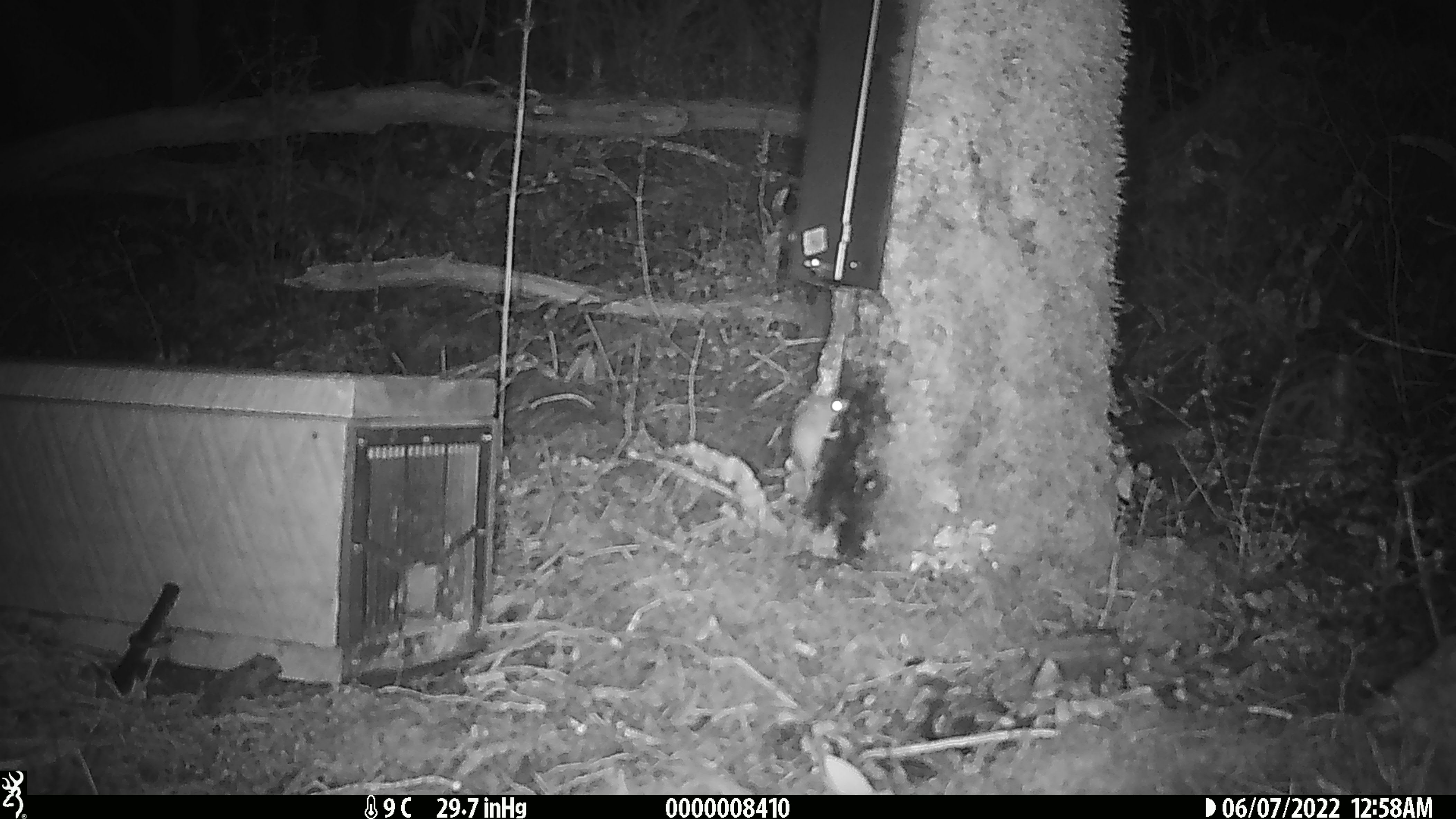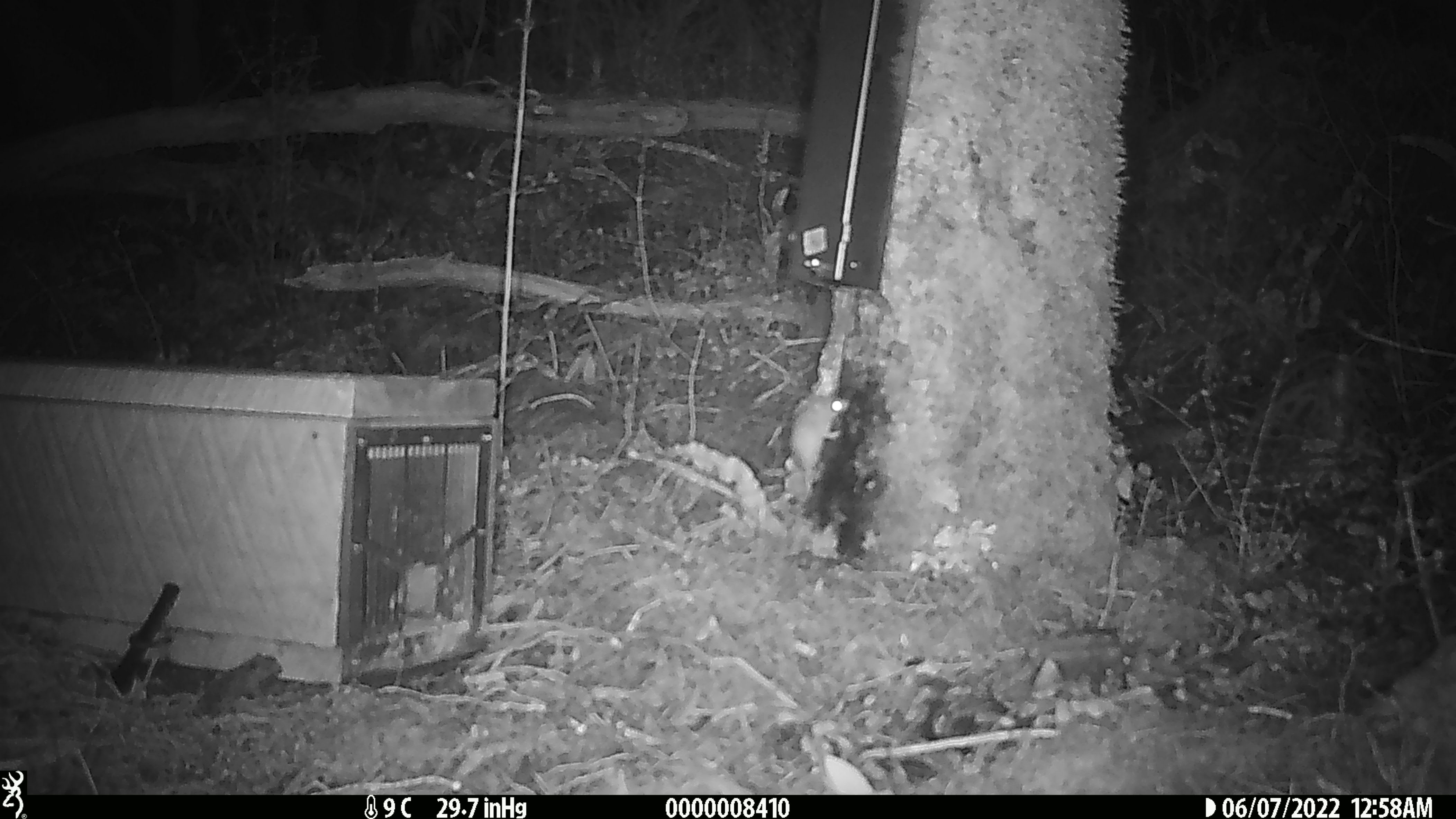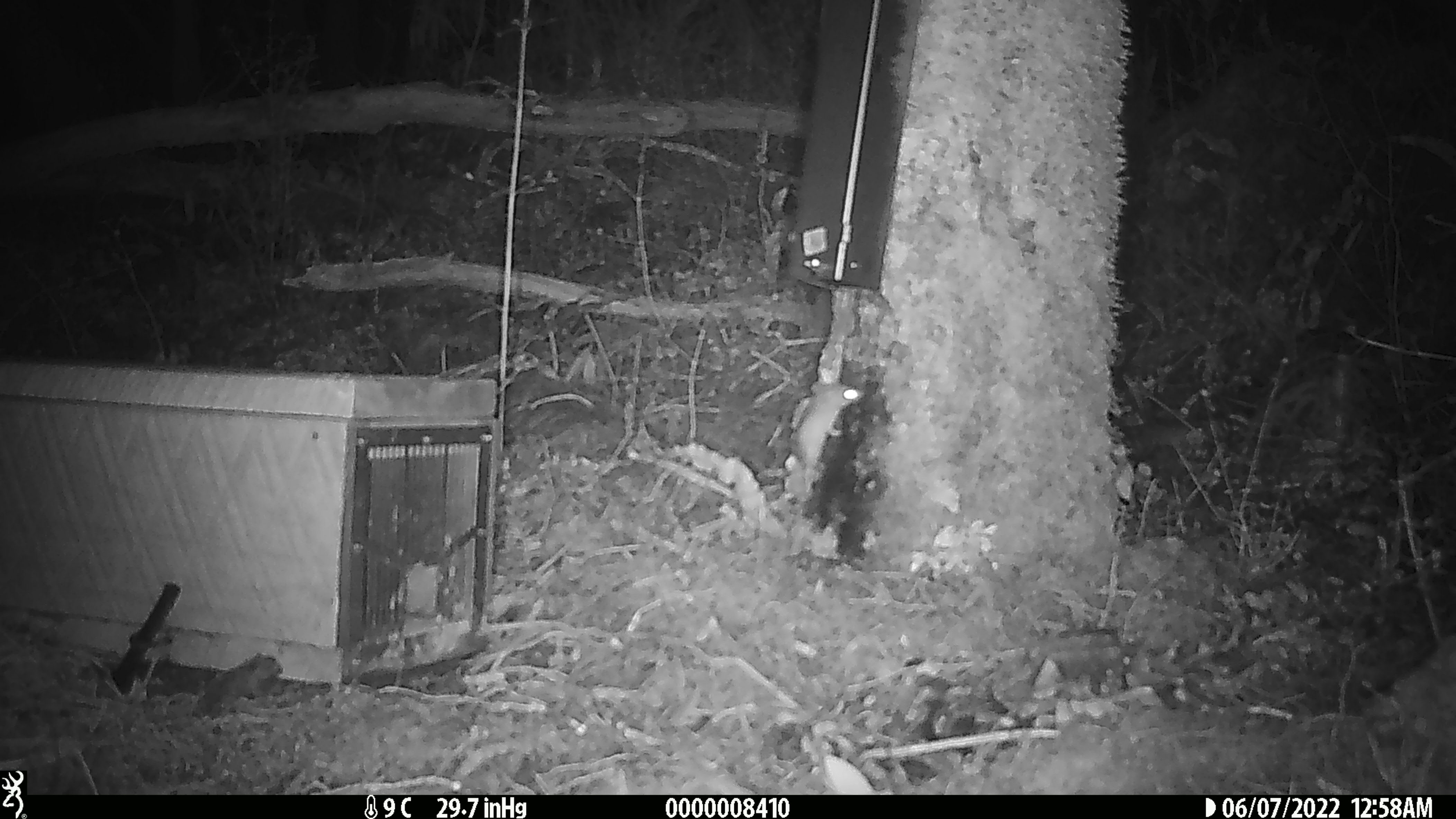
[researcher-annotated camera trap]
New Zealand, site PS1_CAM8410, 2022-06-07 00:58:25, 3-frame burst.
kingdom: Animalia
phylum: Chordata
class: Mammalia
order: Rodentia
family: Muridae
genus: Mus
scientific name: Mus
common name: mouse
Mouse (Mus).